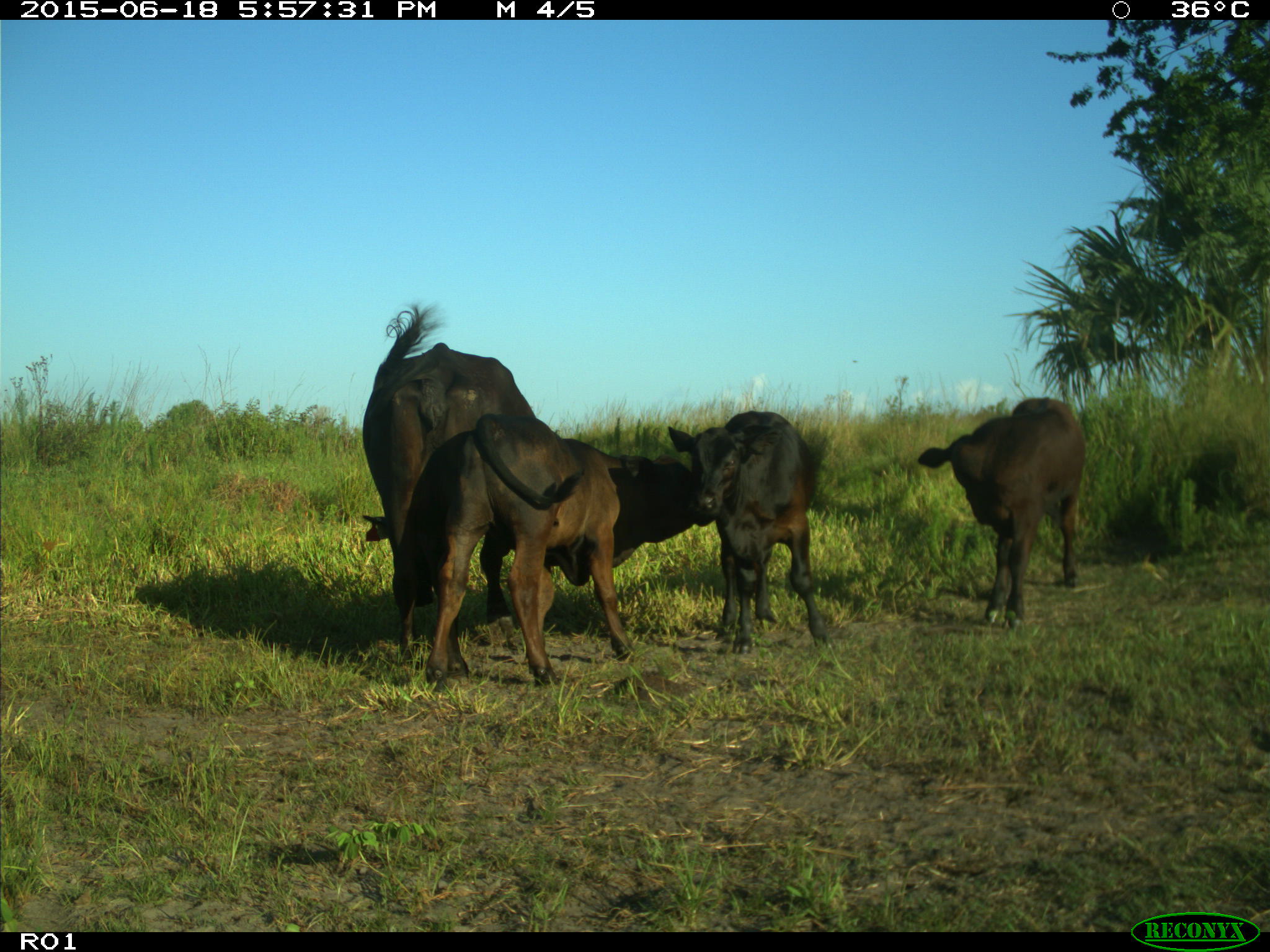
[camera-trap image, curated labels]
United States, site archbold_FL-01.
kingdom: Animalia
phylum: Chordata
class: Mammalia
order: Artiodactyla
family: Bovidae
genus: Bos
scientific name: Bos taurus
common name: domestic cow